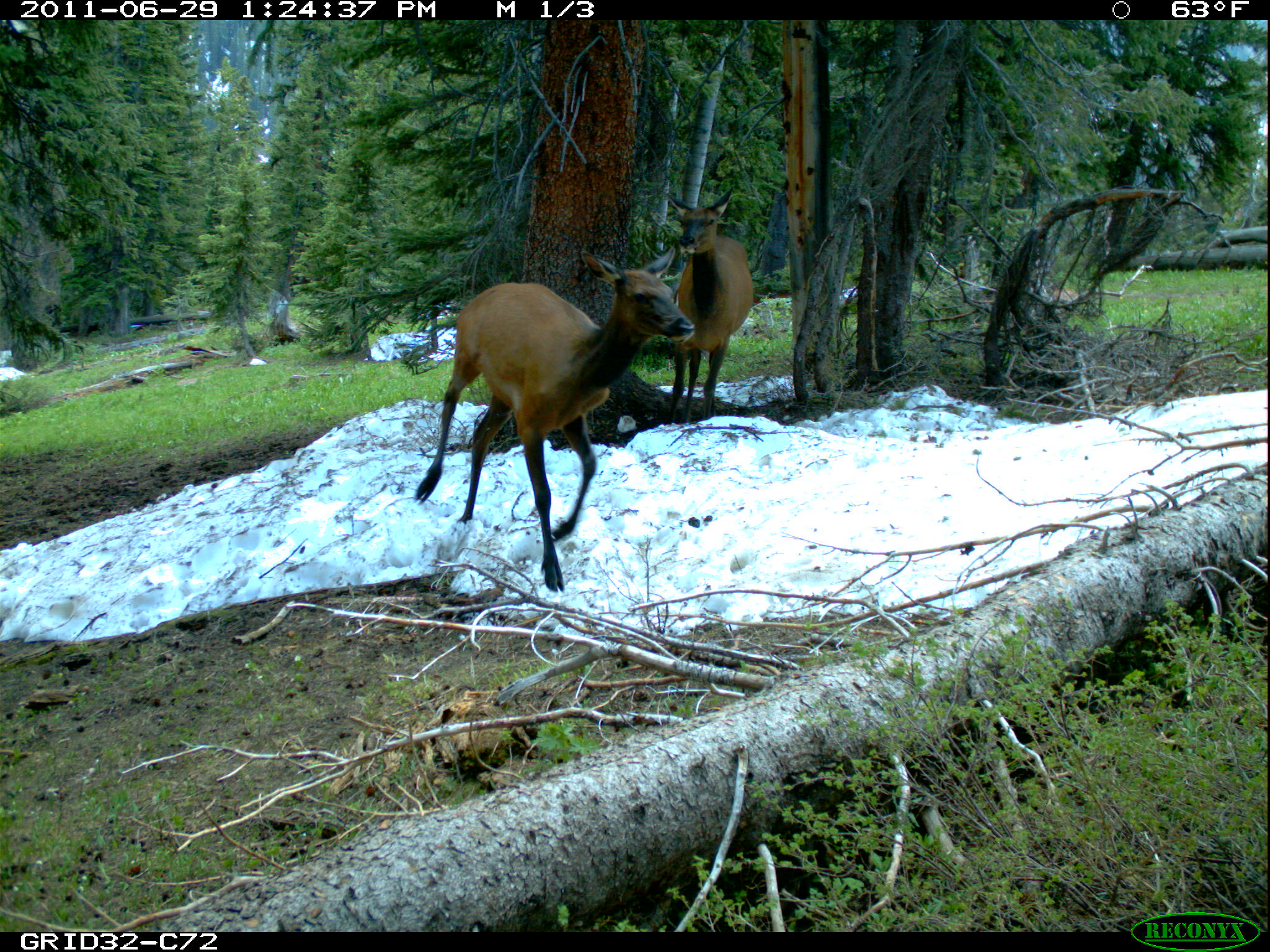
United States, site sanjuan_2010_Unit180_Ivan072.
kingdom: Animalia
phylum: Chordata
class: Mammalia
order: Artiodactyla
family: Cervidae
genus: Cervus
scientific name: Cervus elaphus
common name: red deer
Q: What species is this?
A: Cervus elaphus (red deer).